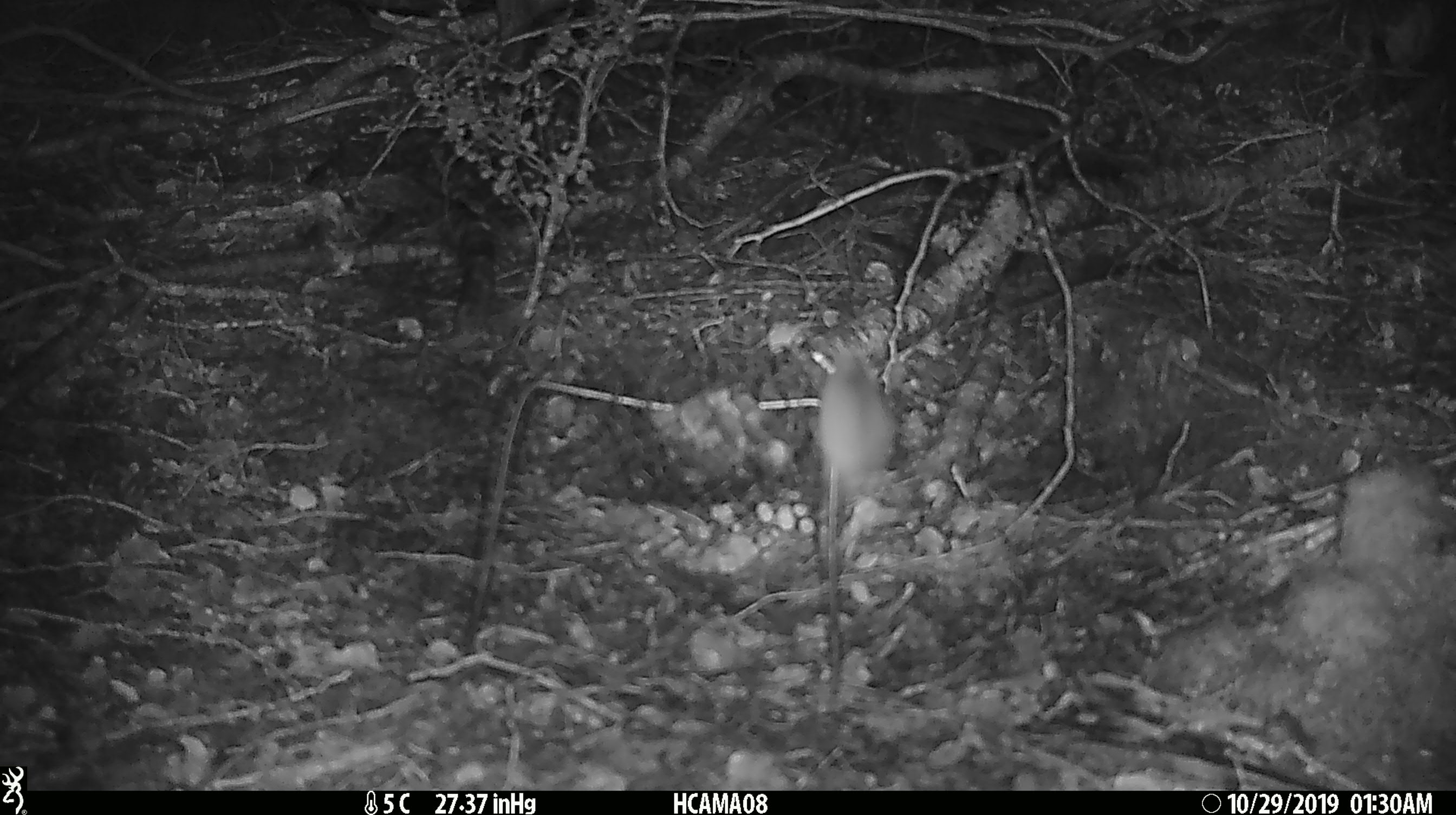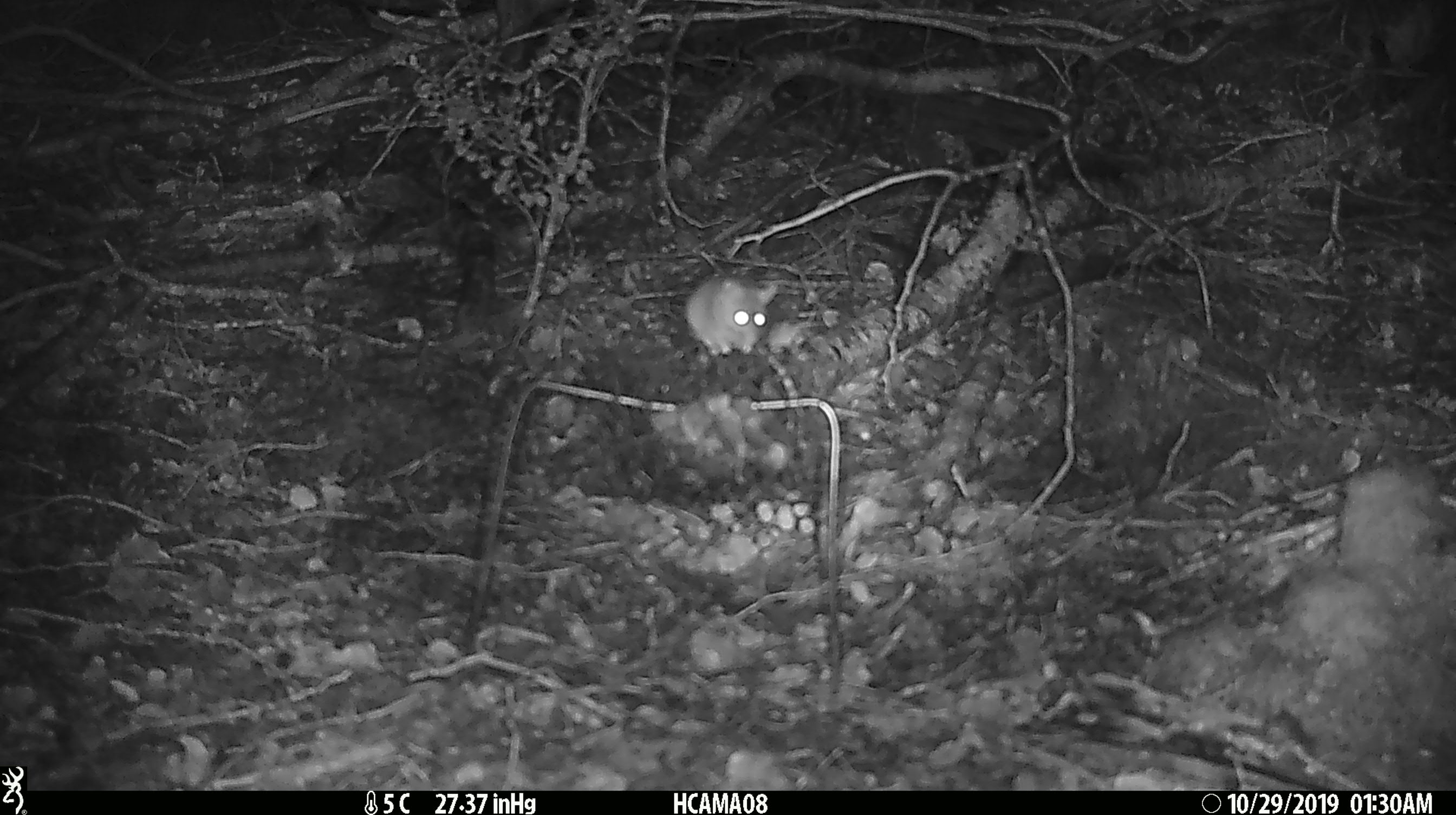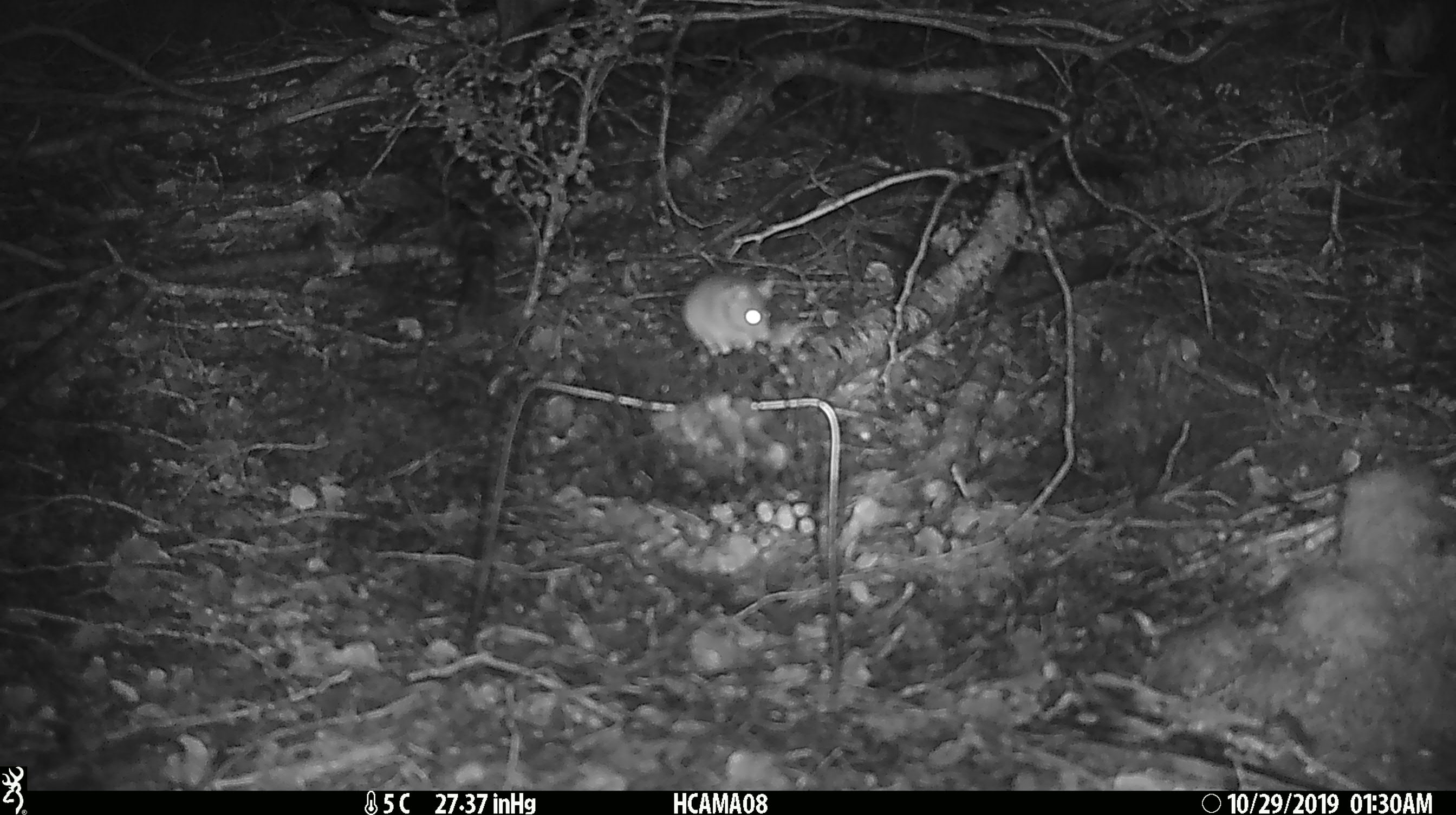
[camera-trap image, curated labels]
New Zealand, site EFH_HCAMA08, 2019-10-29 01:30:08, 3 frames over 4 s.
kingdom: Animalia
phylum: Chordata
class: Mammalia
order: Rodentia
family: Muridae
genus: Mus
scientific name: Mus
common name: mouse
Mouse (Mus).